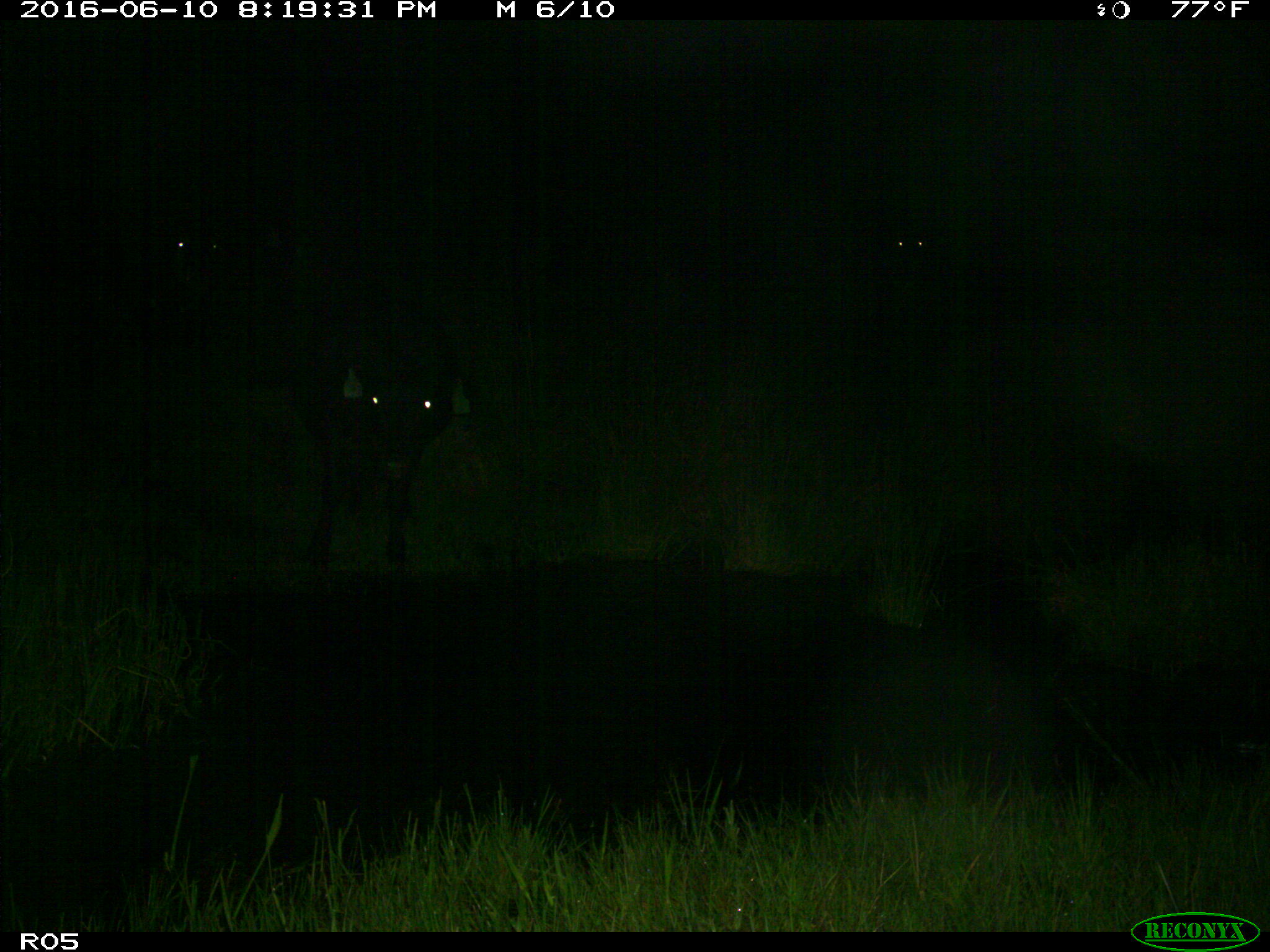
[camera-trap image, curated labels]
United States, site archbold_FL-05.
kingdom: Animalia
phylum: Chordata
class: Mammalia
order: Artiodactyla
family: Suidae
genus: Sus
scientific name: Sus scrofa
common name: wild boar